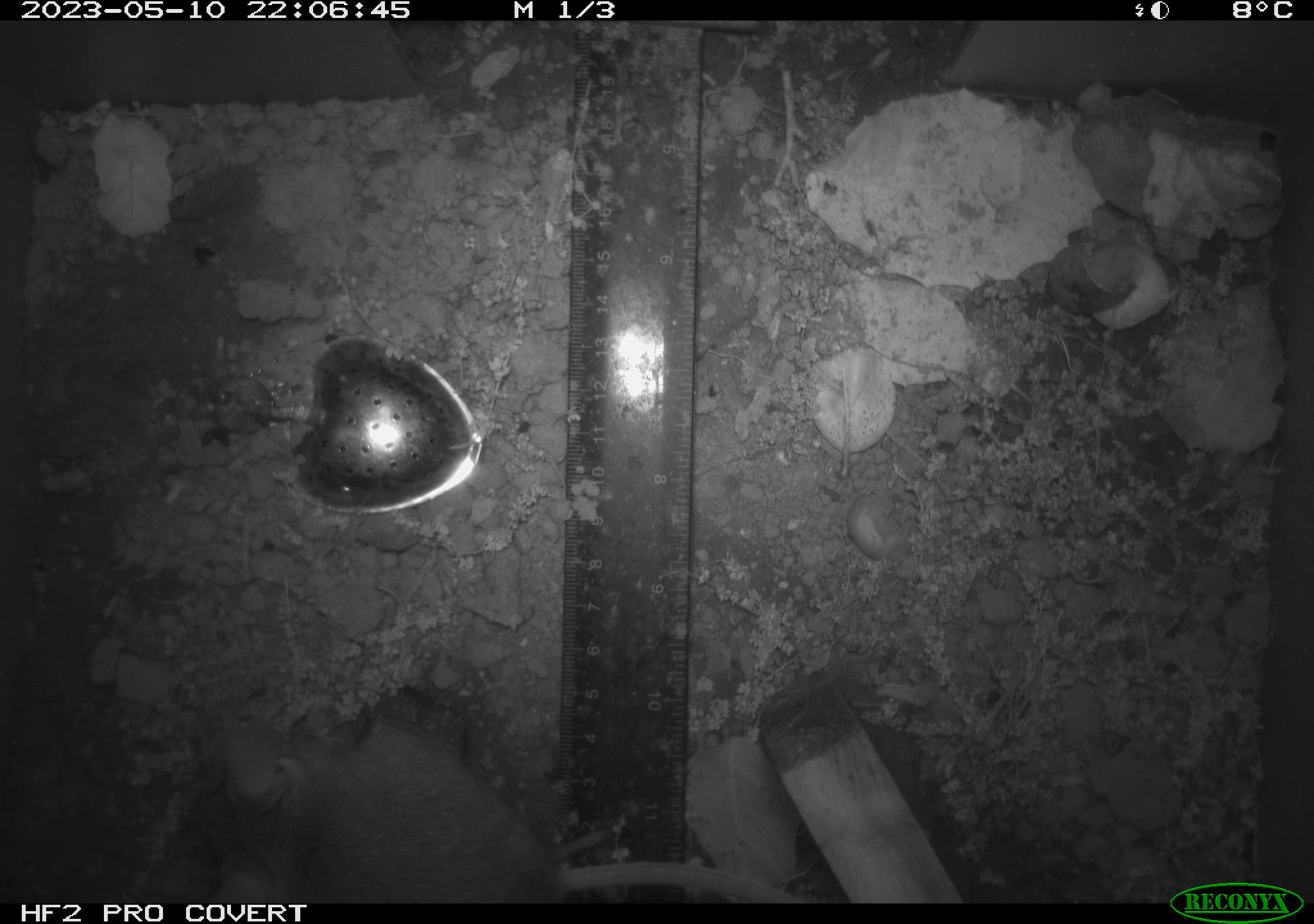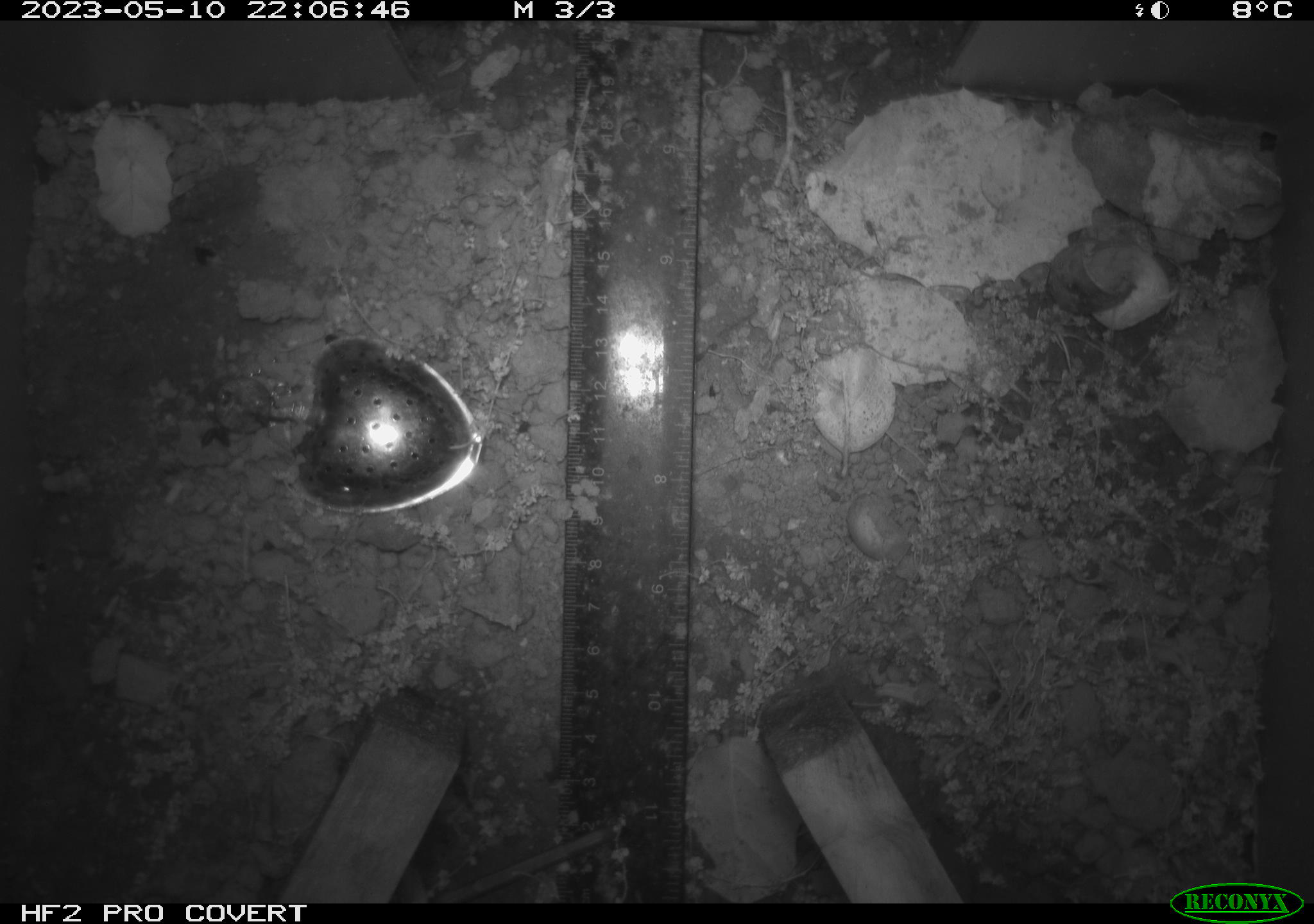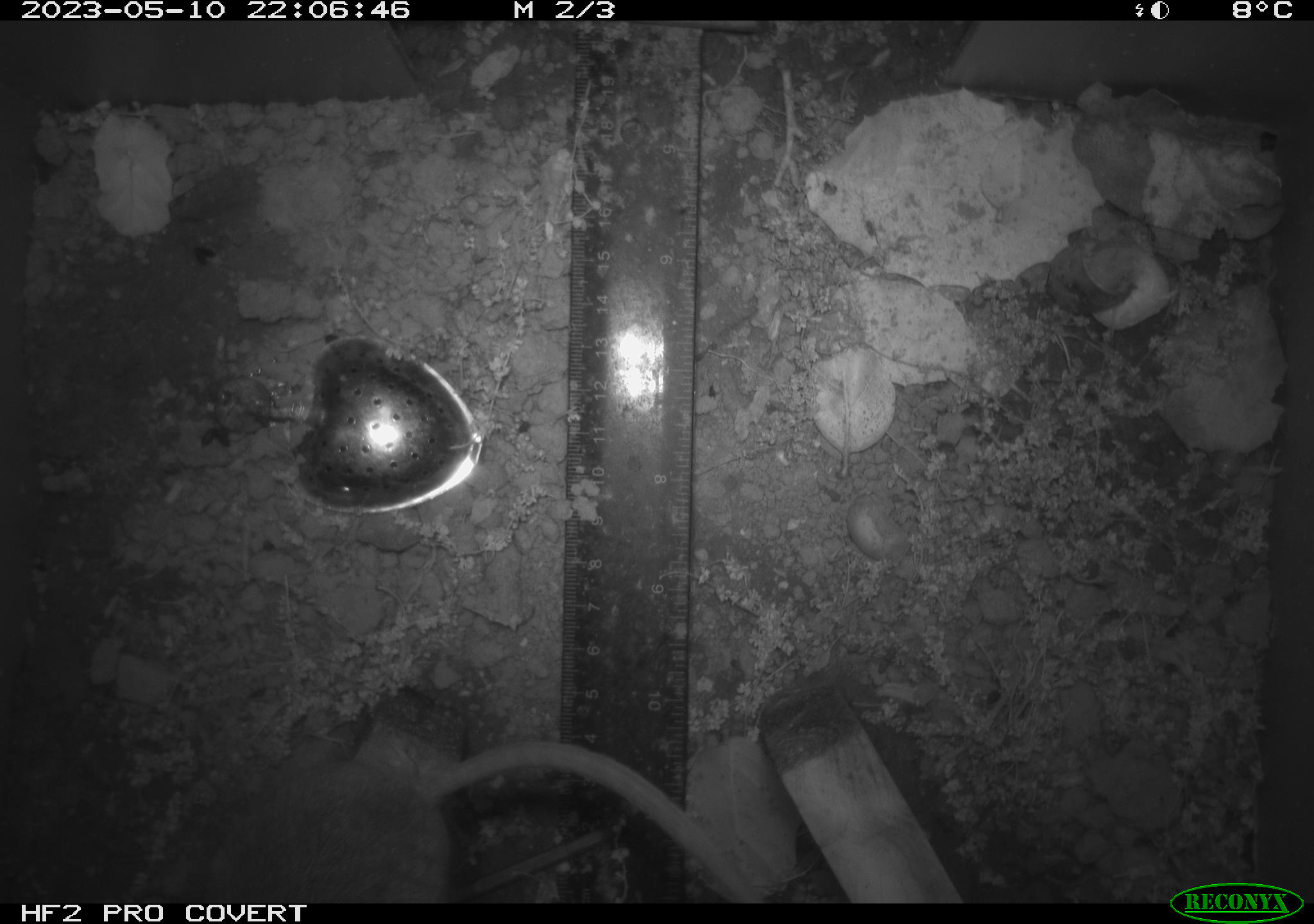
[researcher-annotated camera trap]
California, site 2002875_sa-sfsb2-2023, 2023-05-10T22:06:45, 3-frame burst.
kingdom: Animalia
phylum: Chordata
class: Mammalia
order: Rodentia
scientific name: Rodentia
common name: mouse species